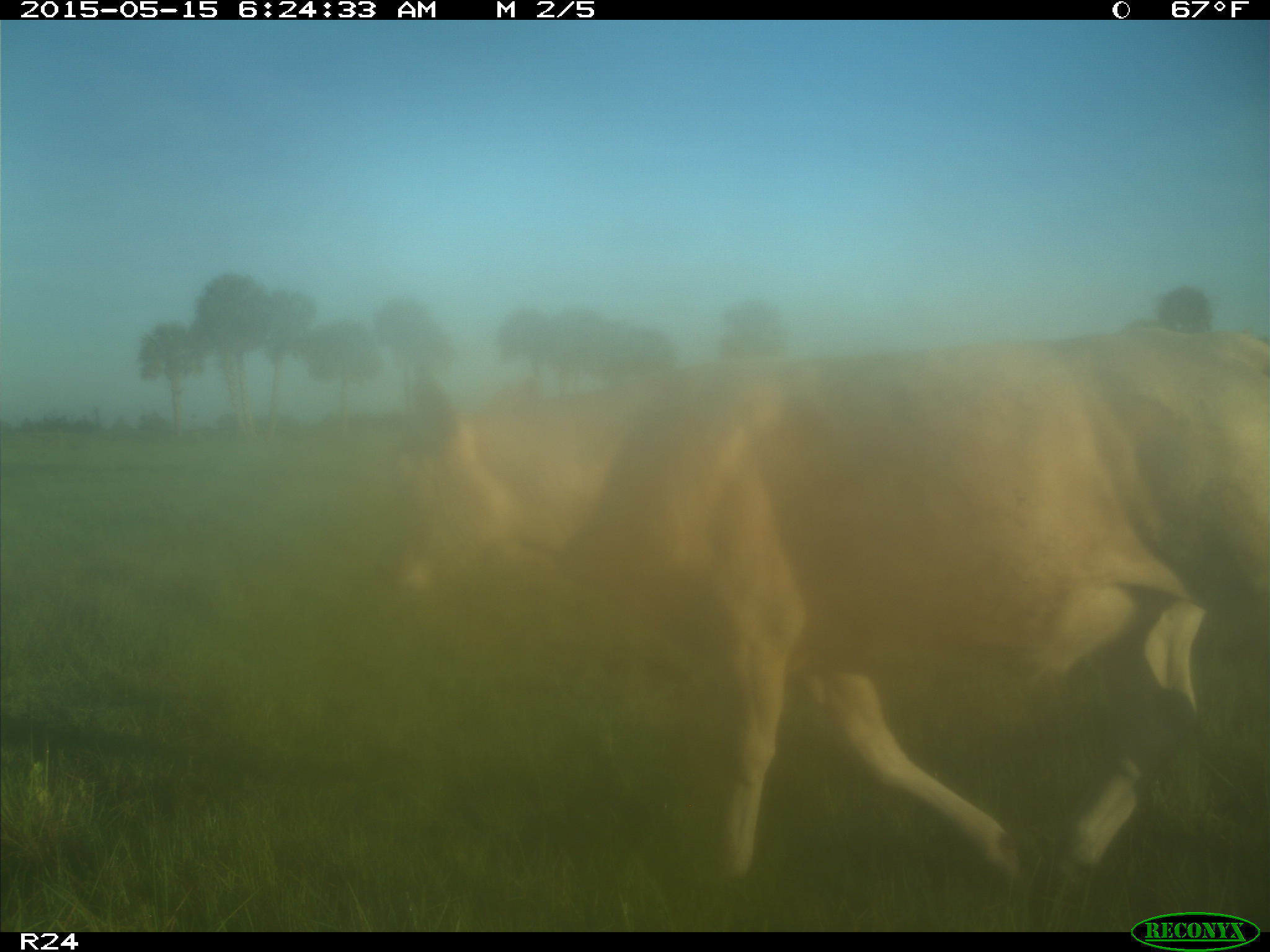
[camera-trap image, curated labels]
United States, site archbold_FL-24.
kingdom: Animalia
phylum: Chordata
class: Mammalia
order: Artiodactyla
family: Bovidae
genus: Bos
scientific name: Bos taurus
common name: domestic cow